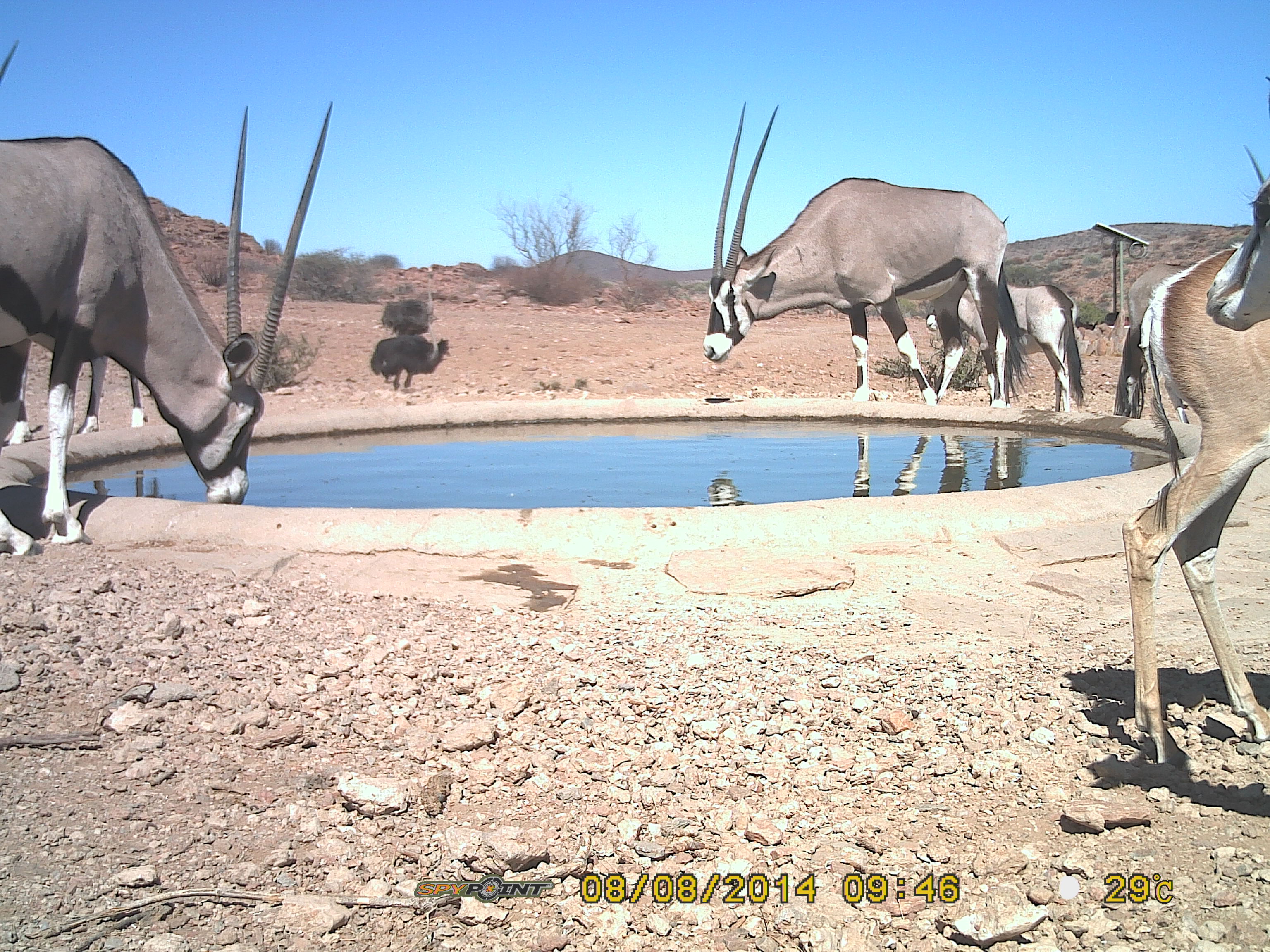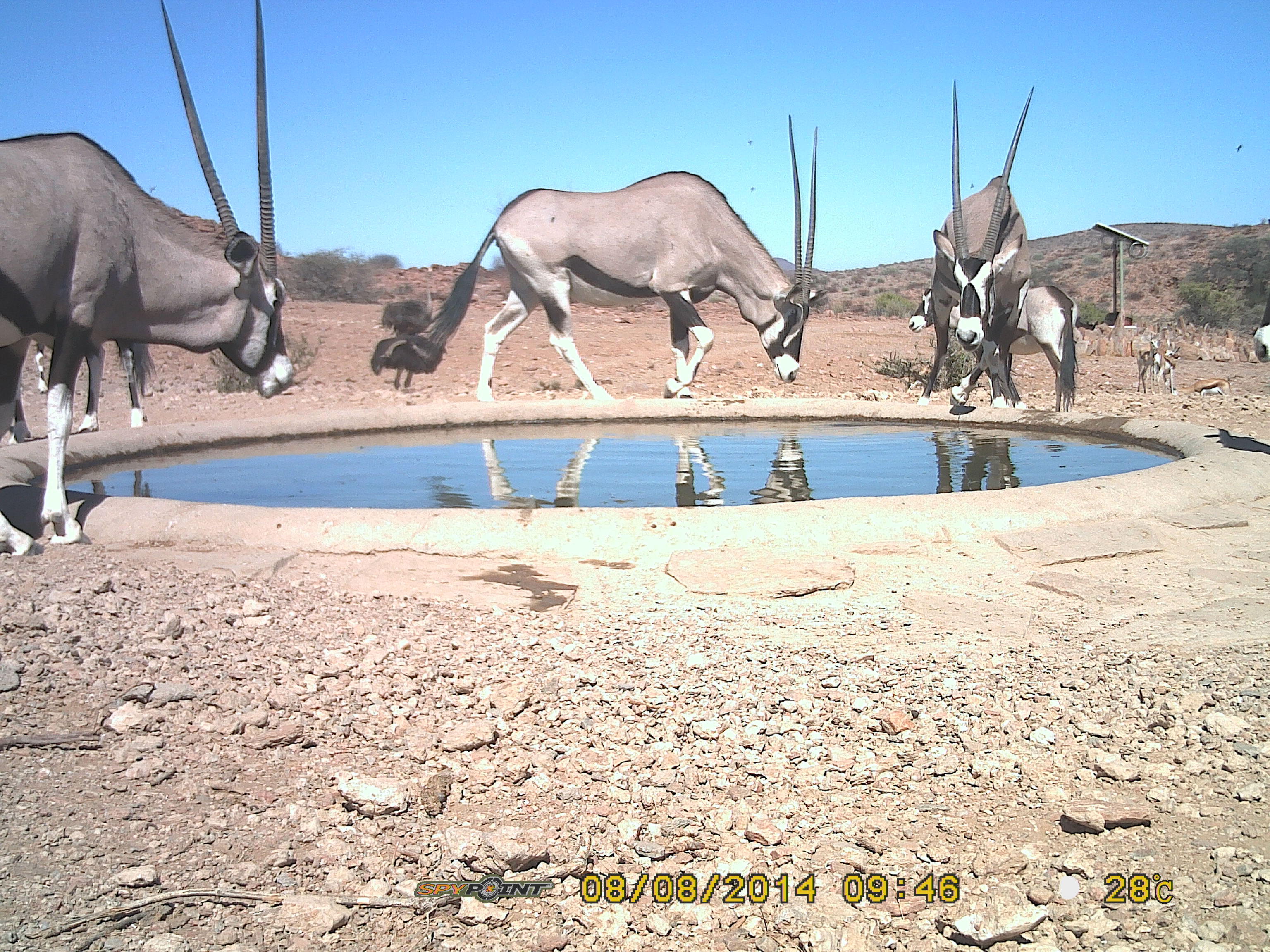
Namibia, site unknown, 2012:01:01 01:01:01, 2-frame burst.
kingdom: Animalia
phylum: Chordata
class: Mammalia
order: Artiodactyla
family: Bovidae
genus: Oryx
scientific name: Oryx gazella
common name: gemsbok